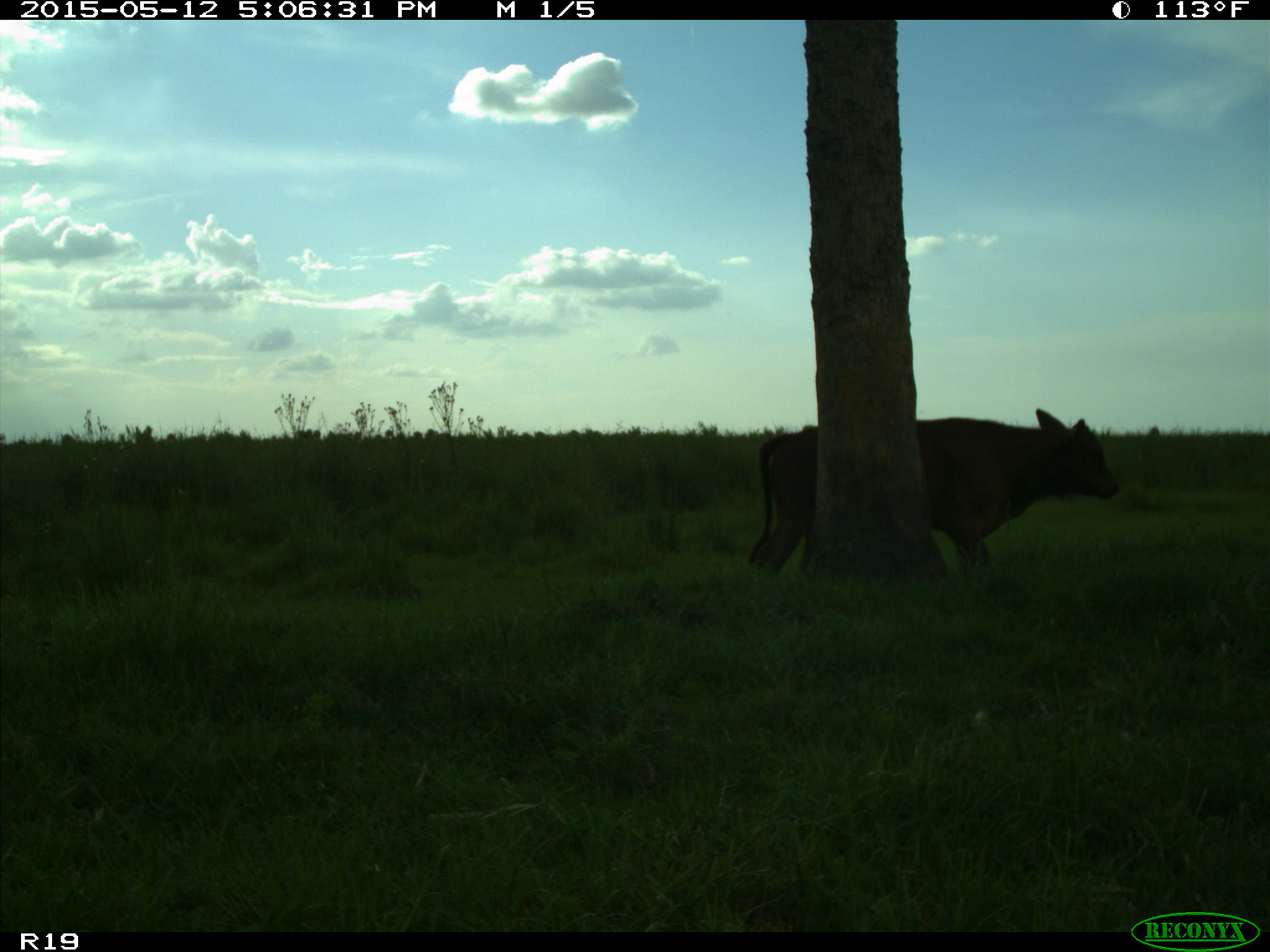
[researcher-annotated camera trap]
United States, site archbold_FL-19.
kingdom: Animalia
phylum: Chordata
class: Mammalia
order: Artiodactyla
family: Bovidae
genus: Bos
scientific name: Bos taurus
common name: domestic cow